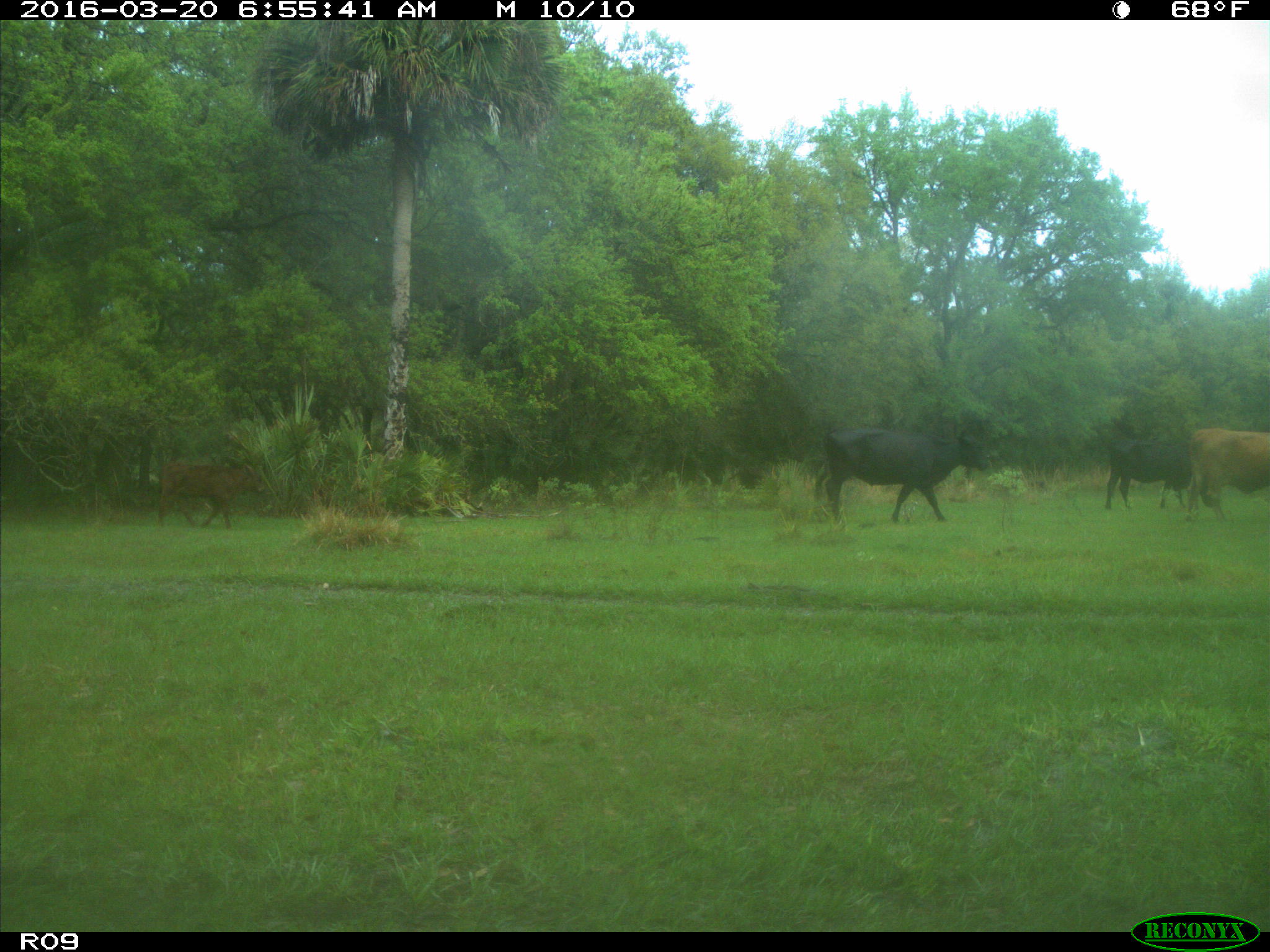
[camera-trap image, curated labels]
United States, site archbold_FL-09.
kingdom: Animalia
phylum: Chordata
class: Mammalia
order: Artiodactyla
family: Bovidae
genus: Bos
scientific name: Bos taurus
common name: domestic cow